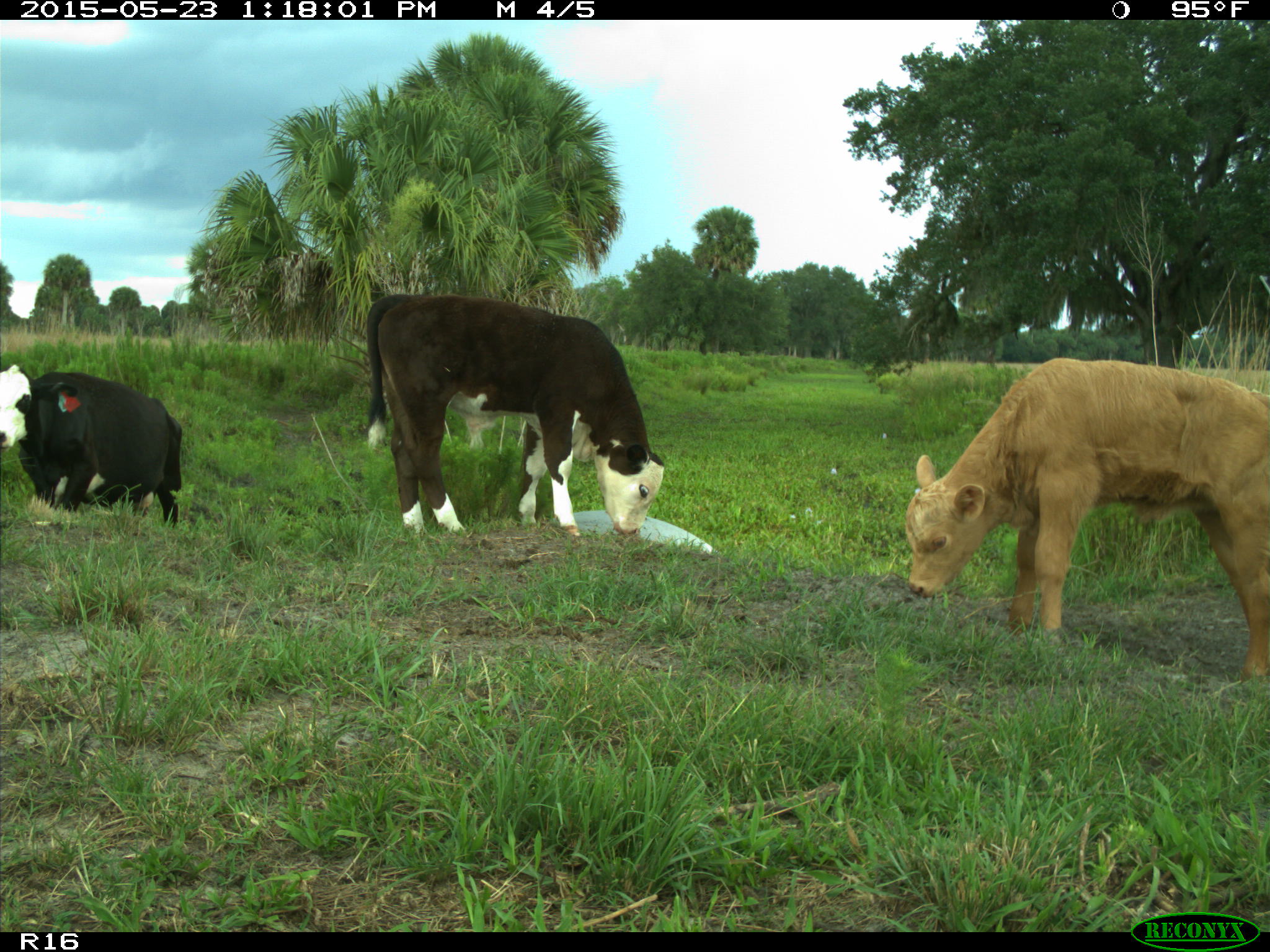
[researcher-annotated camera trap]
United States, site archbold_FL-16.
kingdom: Animalia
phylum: Chordata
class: Mammalia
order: Artiodactyla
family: Bovidae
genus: Bos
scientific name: Bos taurus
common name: domestic cow